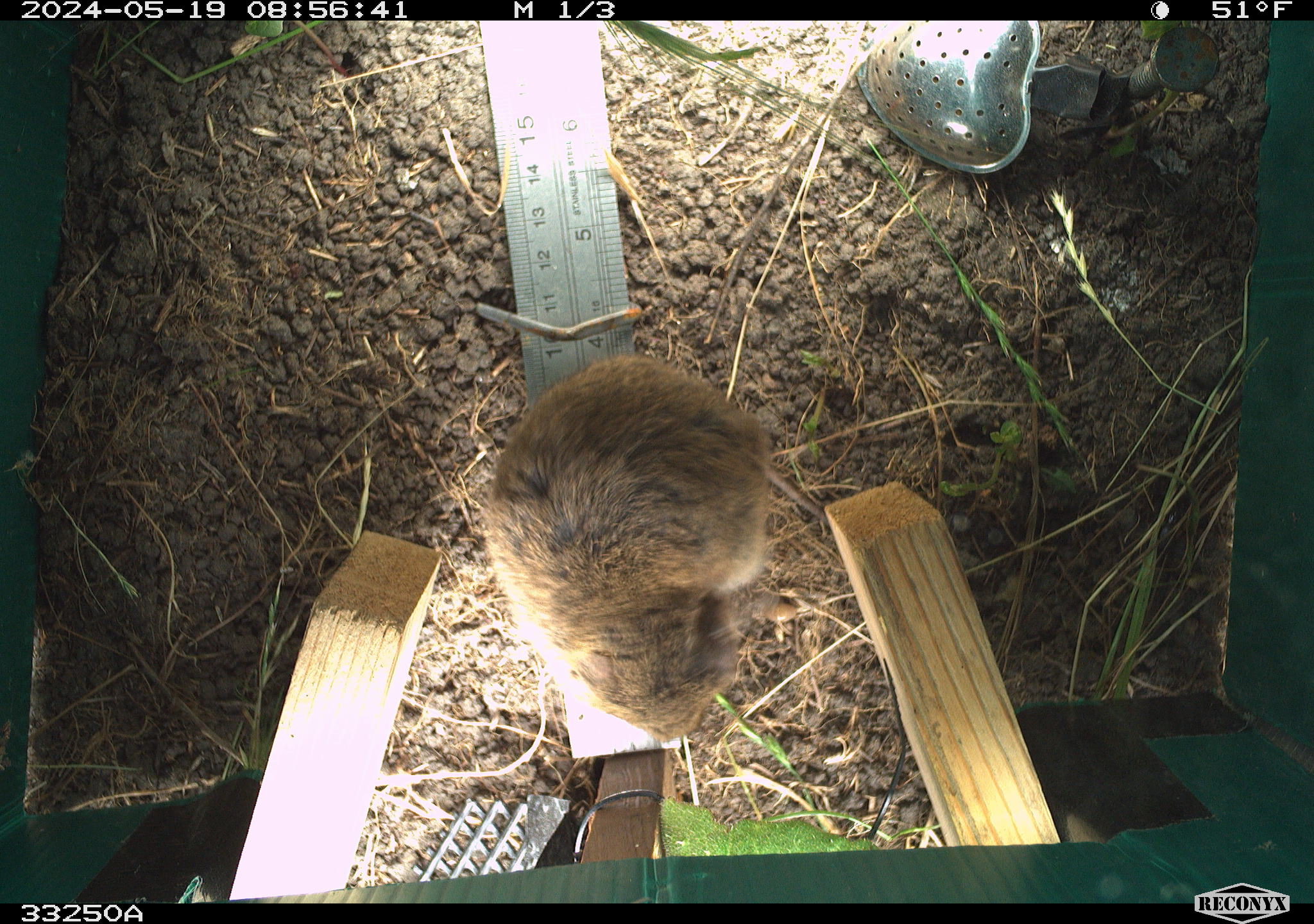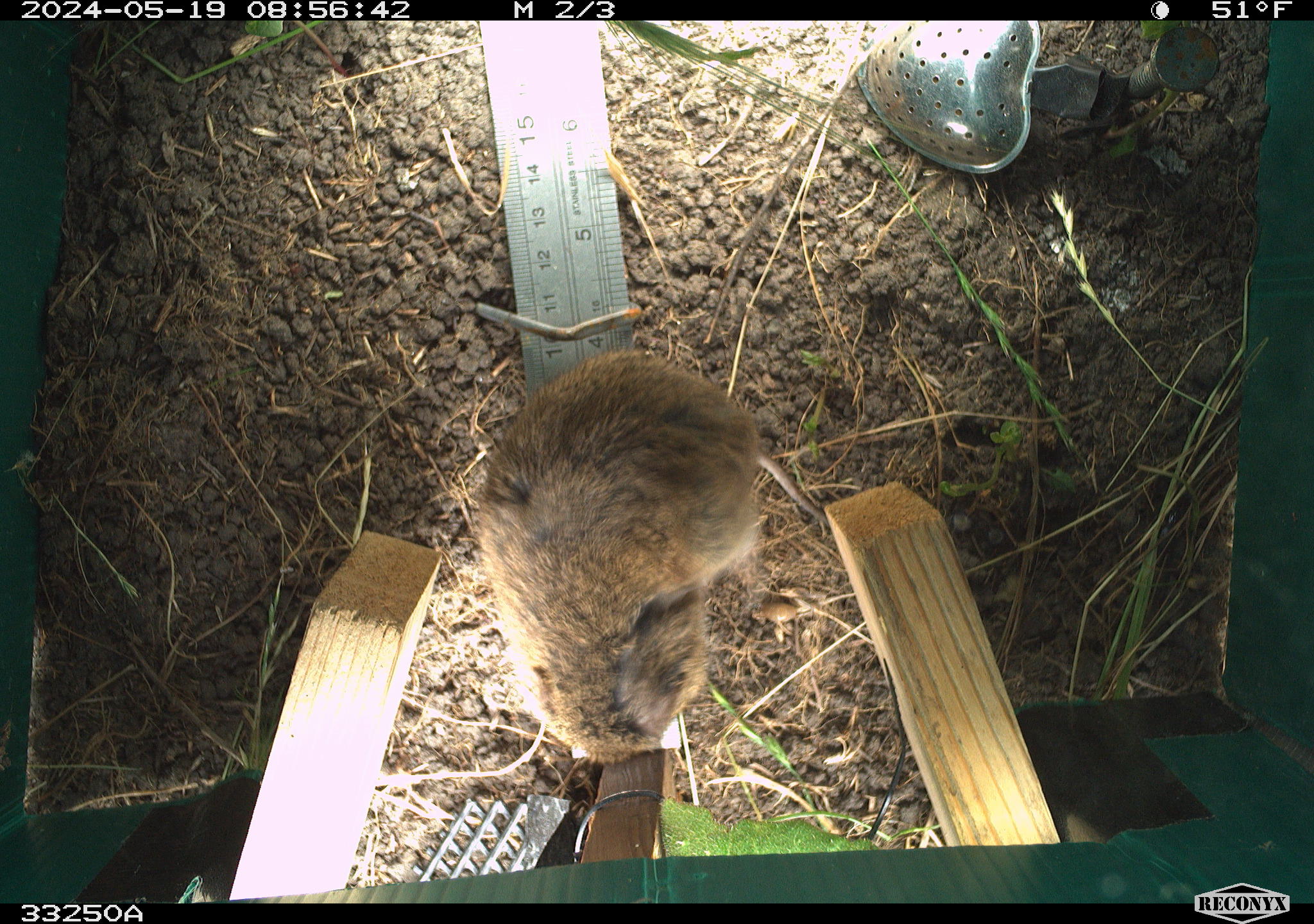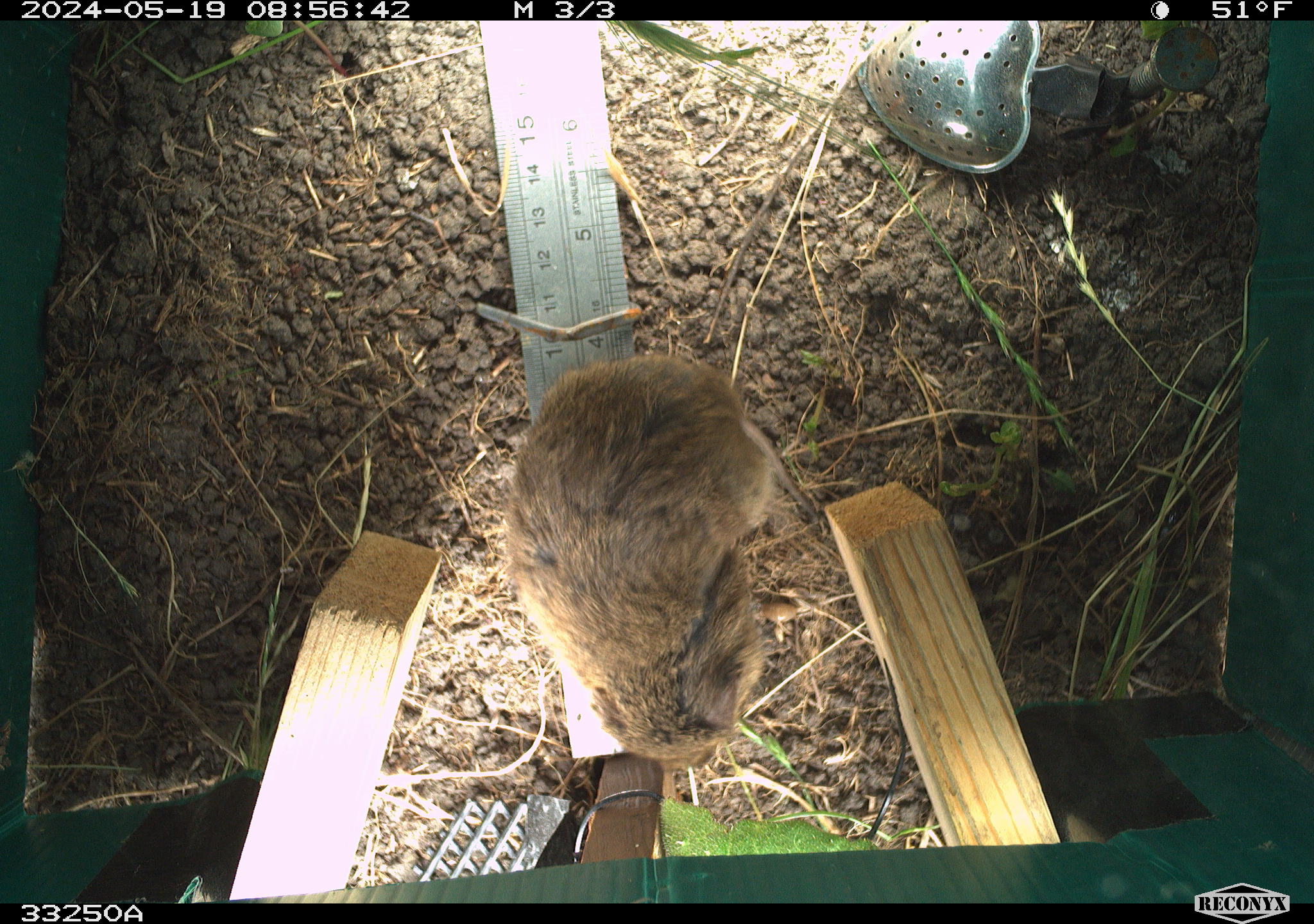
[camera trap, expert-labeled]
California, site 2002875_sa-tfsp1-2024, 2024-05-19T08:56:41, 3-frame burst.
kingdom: Animalia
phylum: Chordata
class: Mammalia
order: Rodentia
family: Cricetidae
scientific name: Arvicolinae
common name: voles, lemmings, and muskrats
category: arvicolinae subfamily